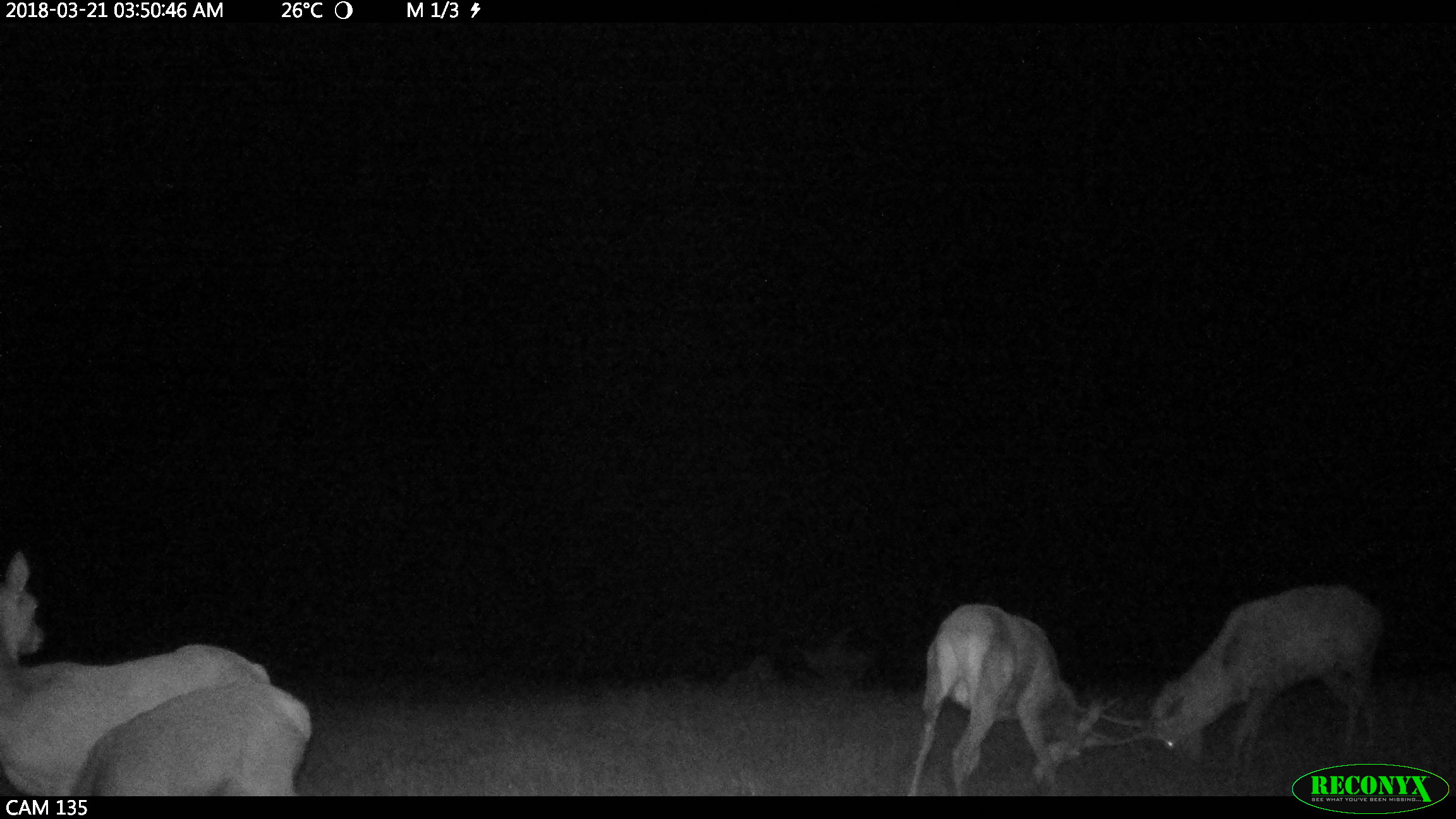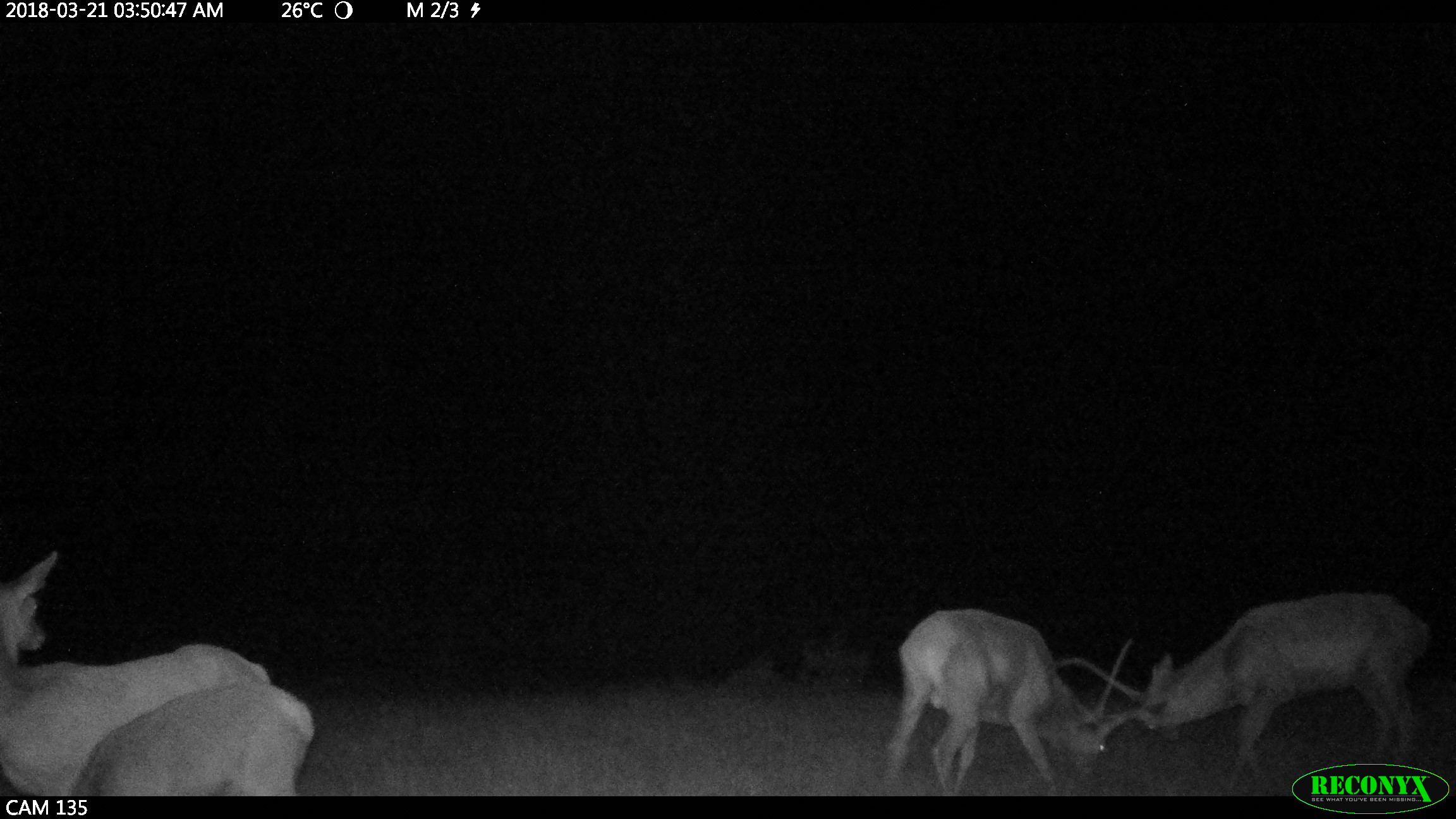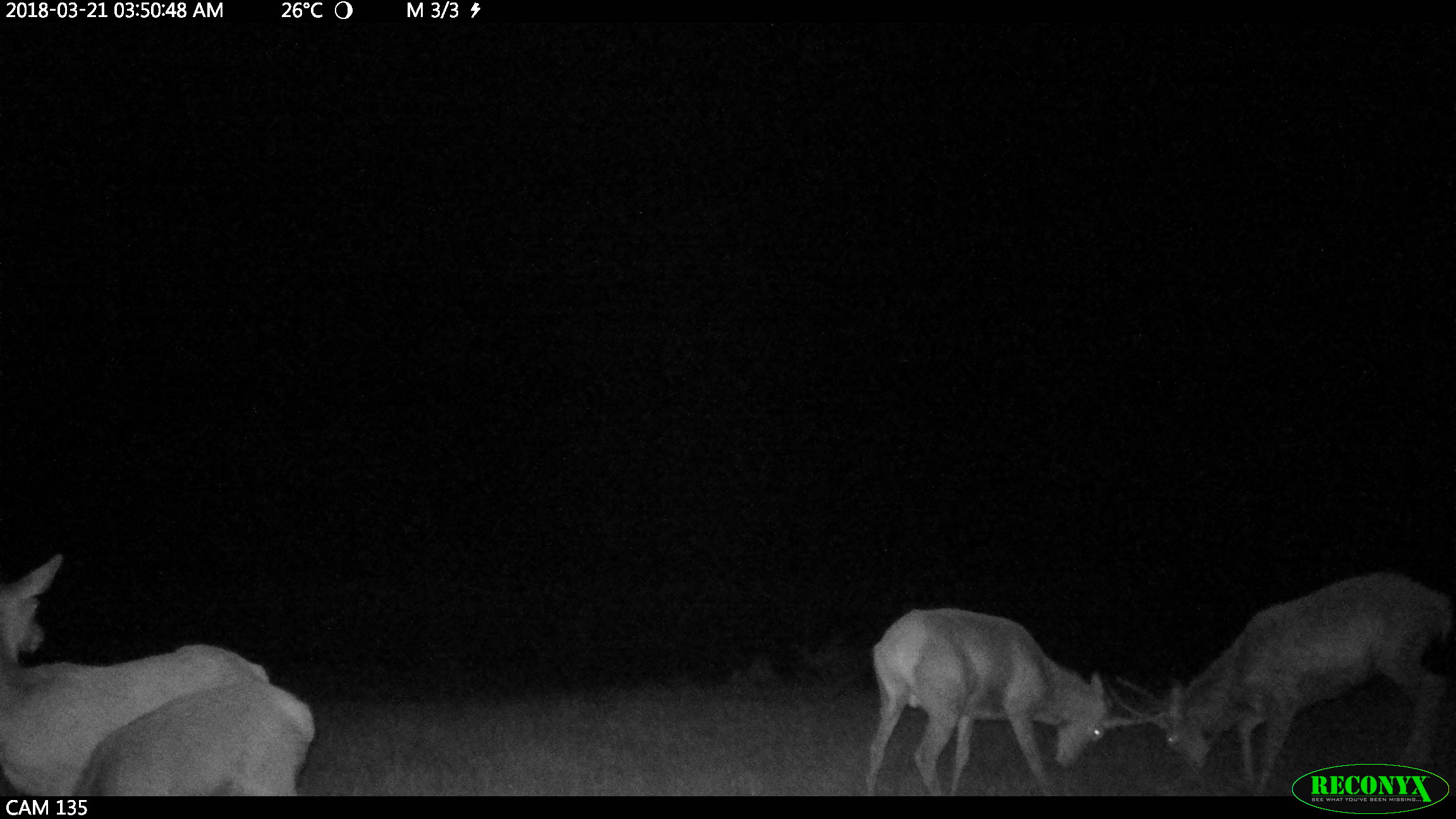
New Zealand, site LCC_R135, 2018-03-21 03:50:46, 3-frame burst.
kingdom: Animalia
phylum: Chordata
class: Mammalia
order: Artiodactyla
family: Cervidae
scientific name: Cervidae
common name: deer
Deer (Cervidae).